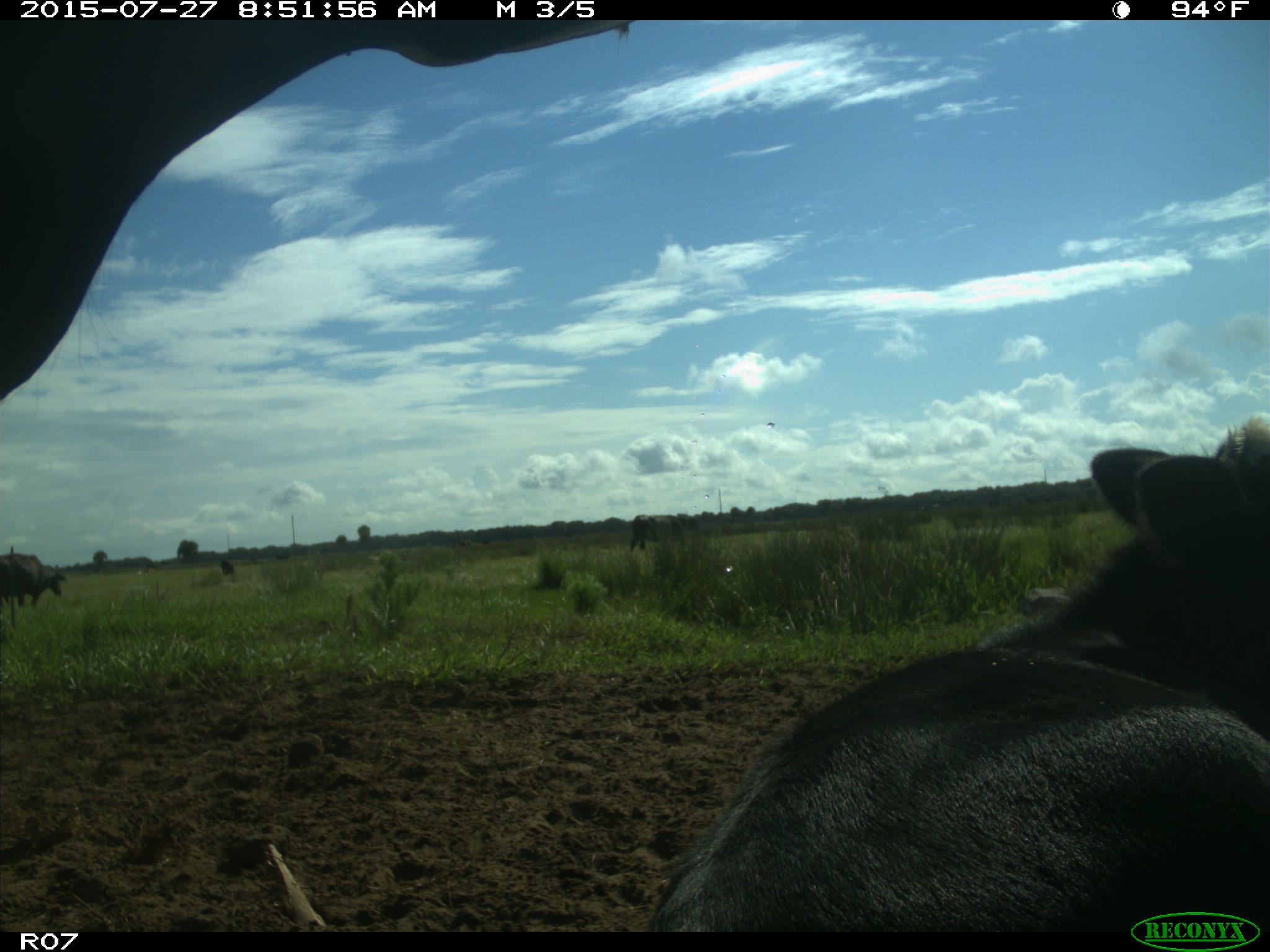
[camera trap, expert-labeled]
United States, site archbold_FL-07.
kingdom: Animalia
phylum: Chordata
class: Mammalia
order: Artiodactyla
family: Bovidae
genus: Bos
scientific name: Bos taurus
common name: domestic cow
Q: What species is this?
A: Bos taurus (domestic cow).